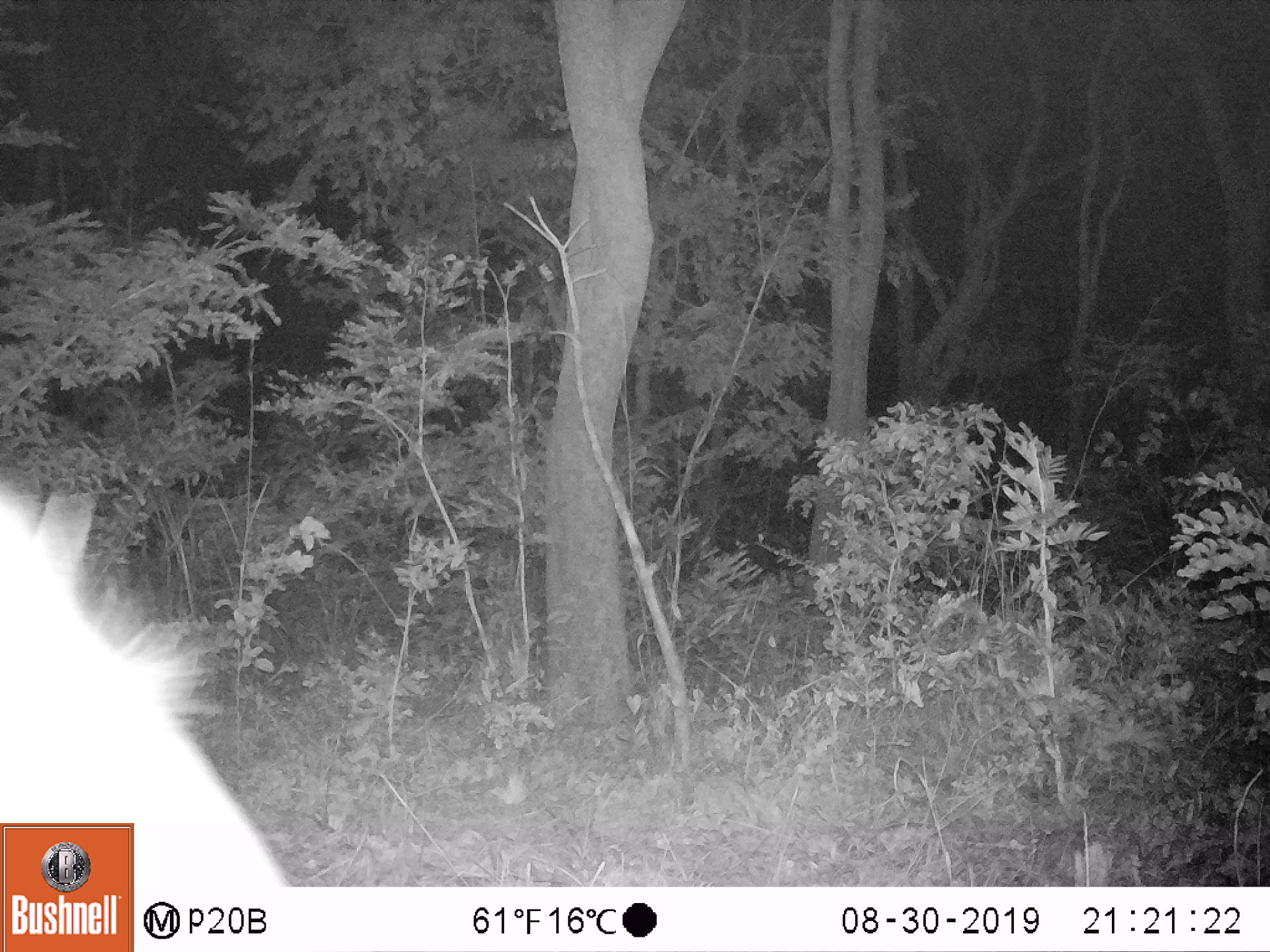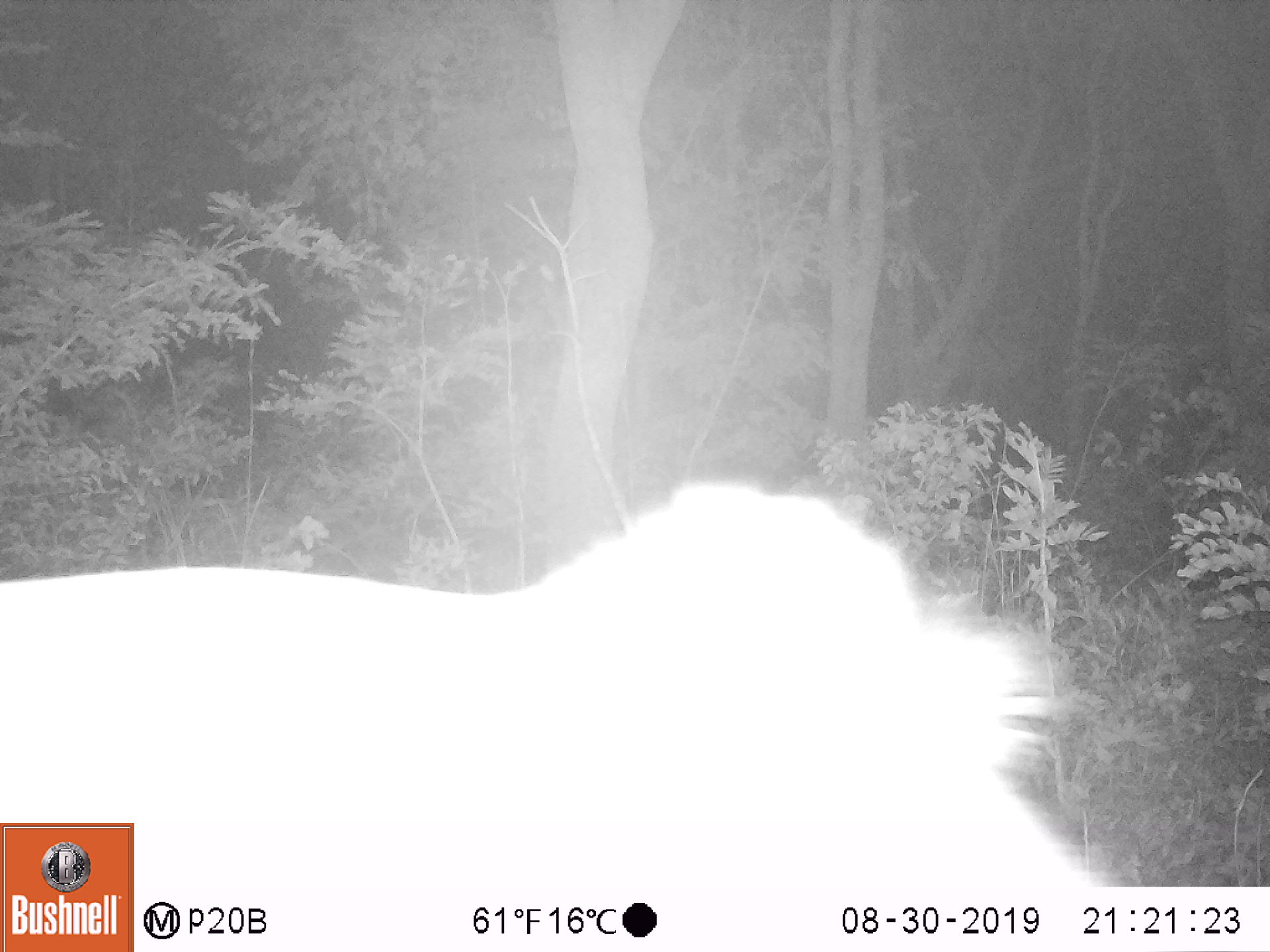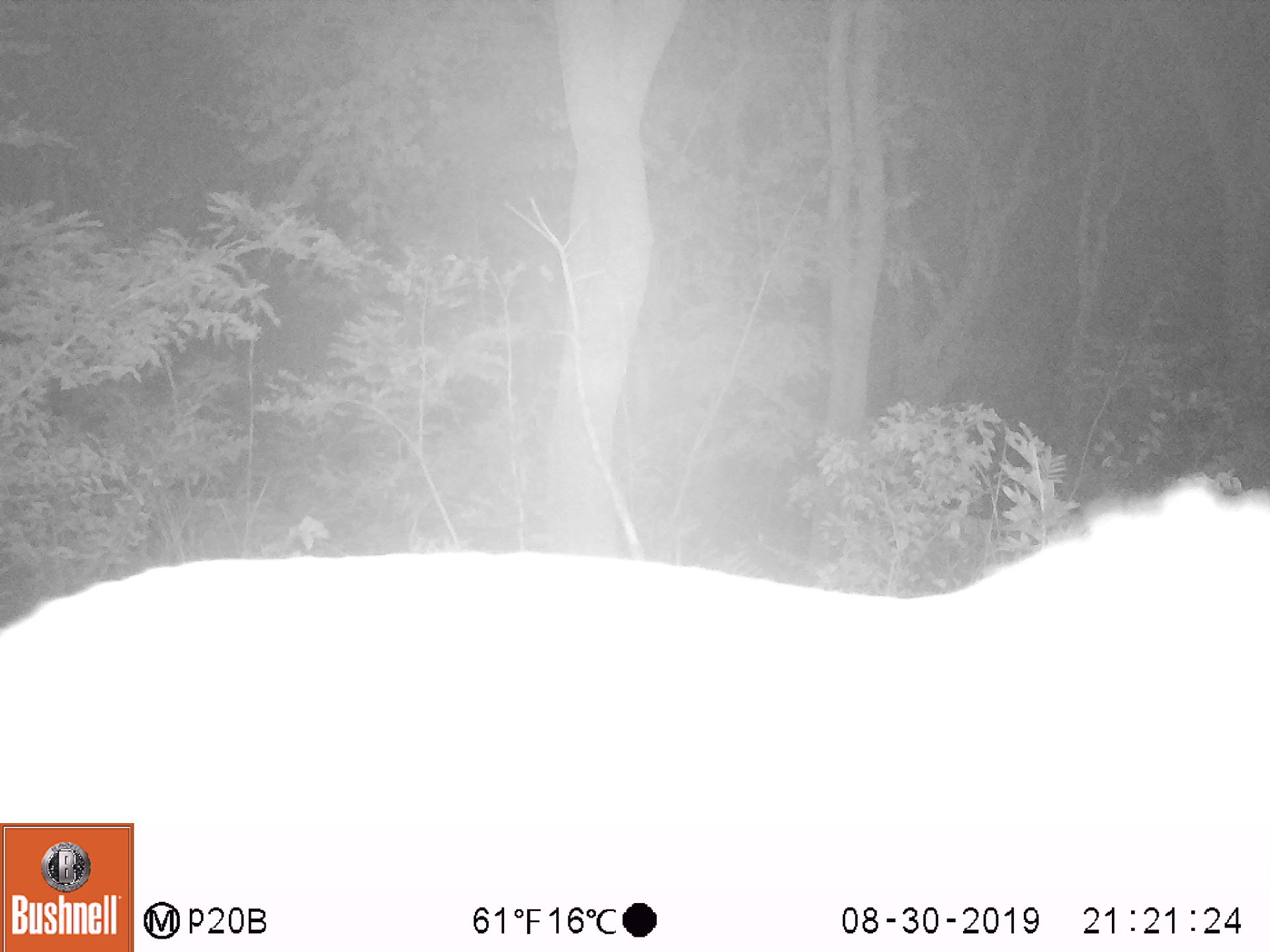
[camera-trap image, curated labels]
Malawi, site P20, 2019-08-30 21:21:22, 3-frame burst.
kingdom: Animalia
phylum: Chordata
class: Mammalia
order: Artiodactyla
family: Bovidae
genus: Tragelaphus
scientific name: Tragelaphus strepsiceros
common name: greater kudu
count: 1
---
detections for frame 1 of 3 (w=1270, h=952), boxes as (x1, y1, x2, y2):
greater kudu: (2, 472, 252, 821)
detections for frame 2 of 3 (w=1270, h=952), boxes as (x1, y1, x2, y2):
greater kudu: (136, 468, 1123, 885)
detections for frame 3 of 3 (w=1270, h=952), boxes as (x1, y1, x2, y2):
greater kudu: (142, 459, 1262, 875)